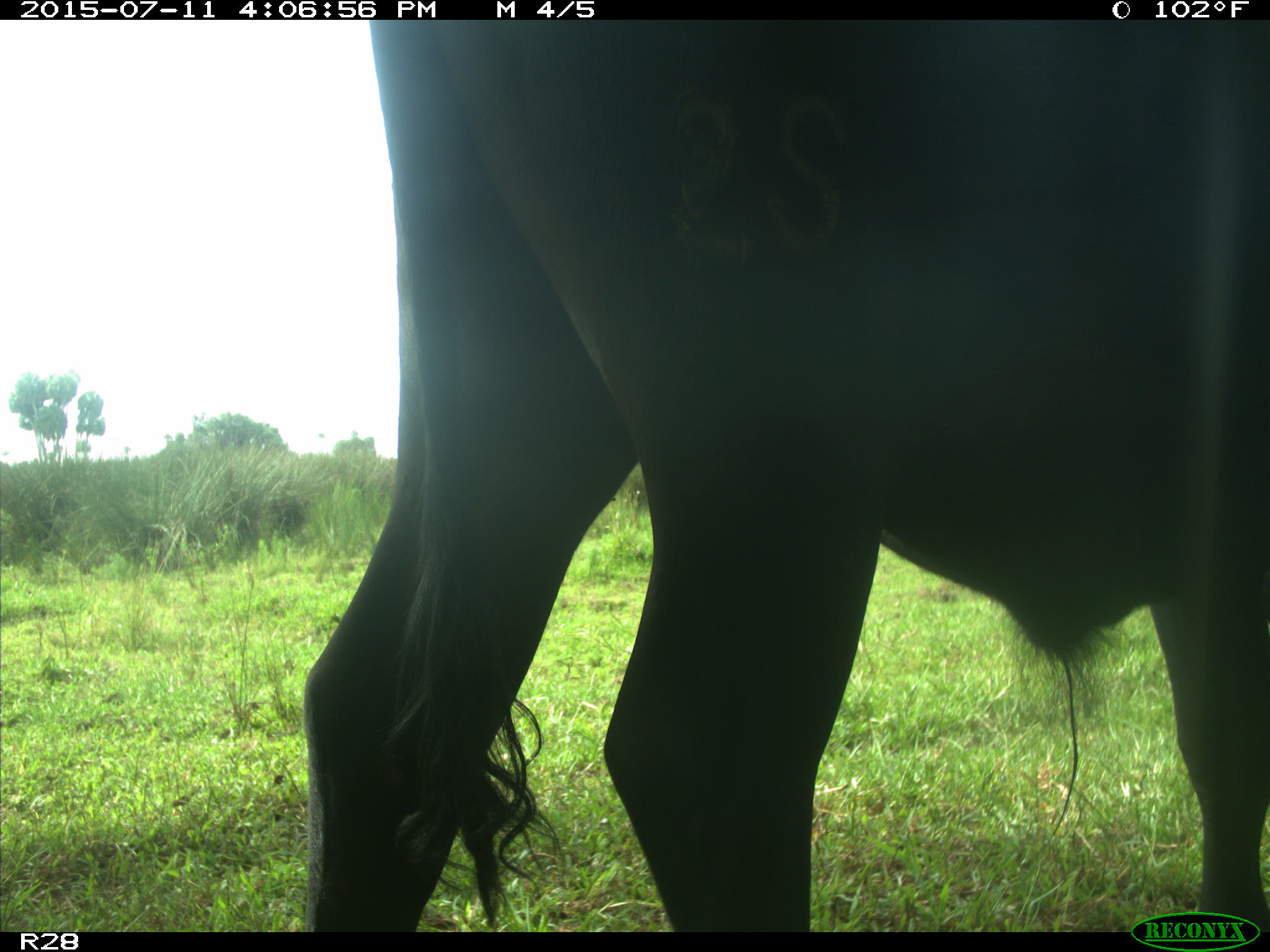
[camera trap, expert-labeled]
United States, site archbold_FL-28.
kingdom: Animalia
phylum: Chordata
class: Mammalia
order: Artiodactyla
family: Bovidae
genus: Bos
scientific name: Bos taurus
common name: domestic cow